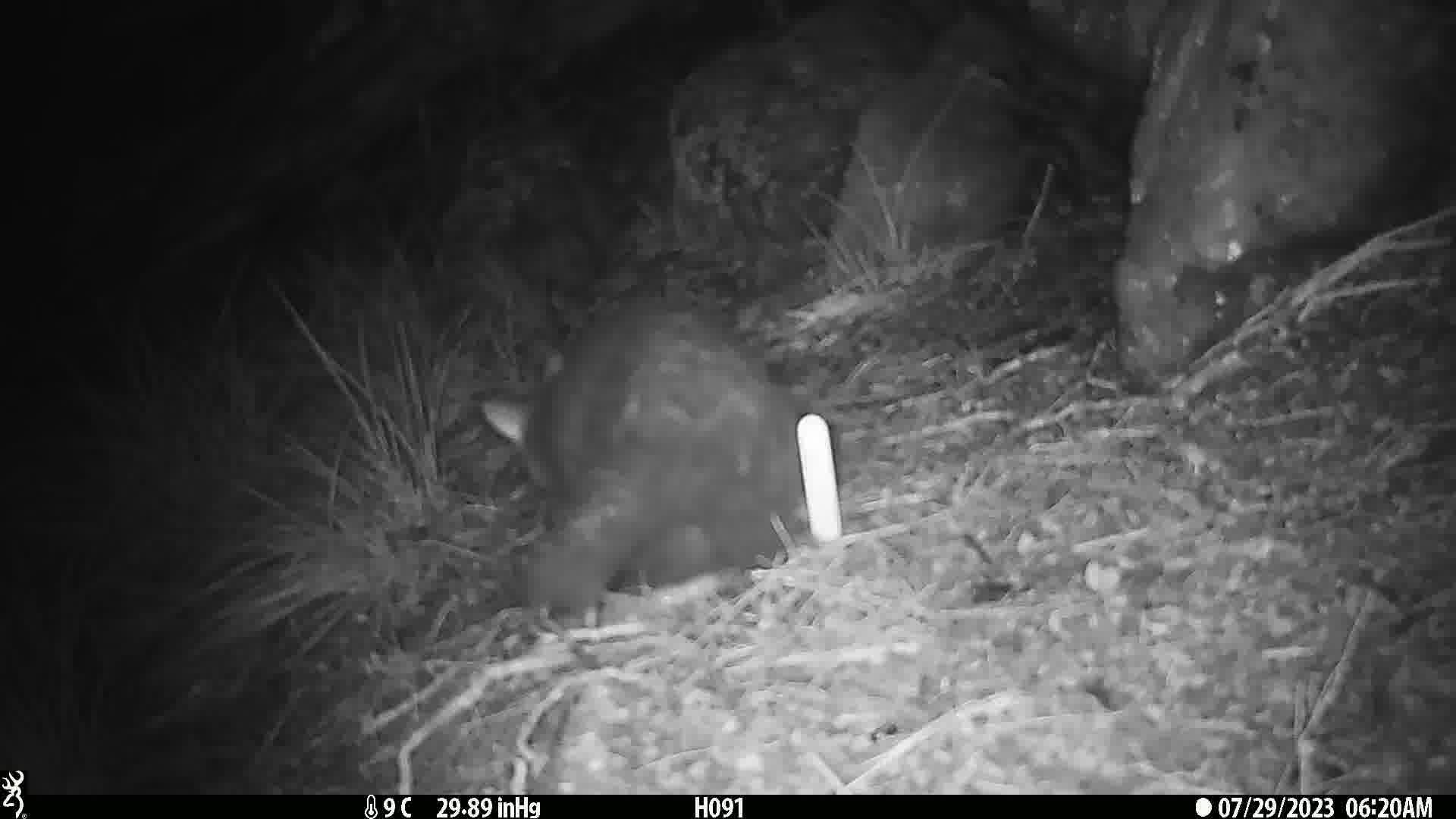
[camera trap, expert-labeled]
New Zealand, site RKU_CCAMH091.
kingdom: Animalia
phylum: Chordata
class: Mammalia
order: Diprotodontia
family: Phalangeridae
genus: Trichosurus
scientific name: Trichosurus vulpecula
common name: common brushtail possum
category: possum